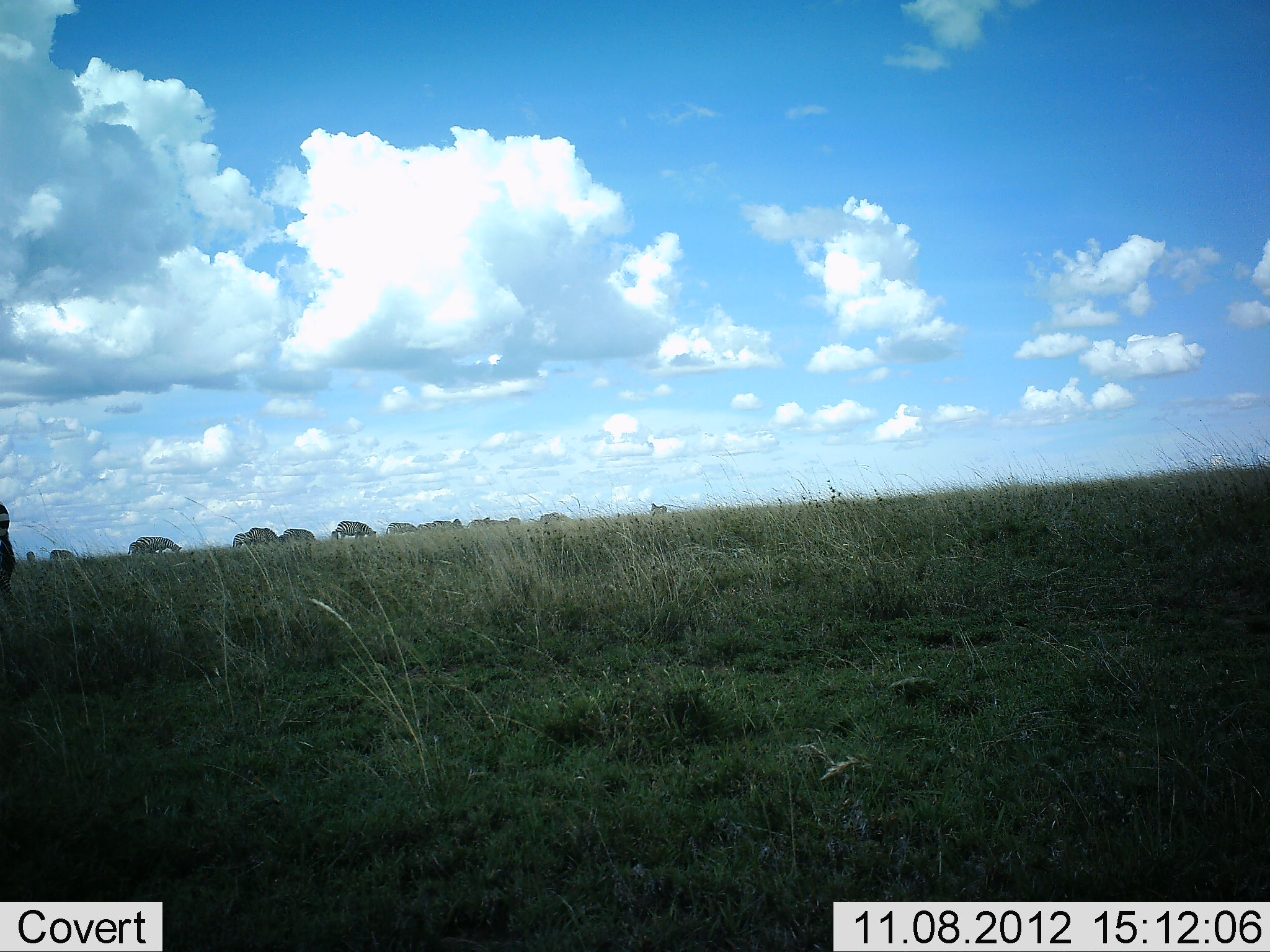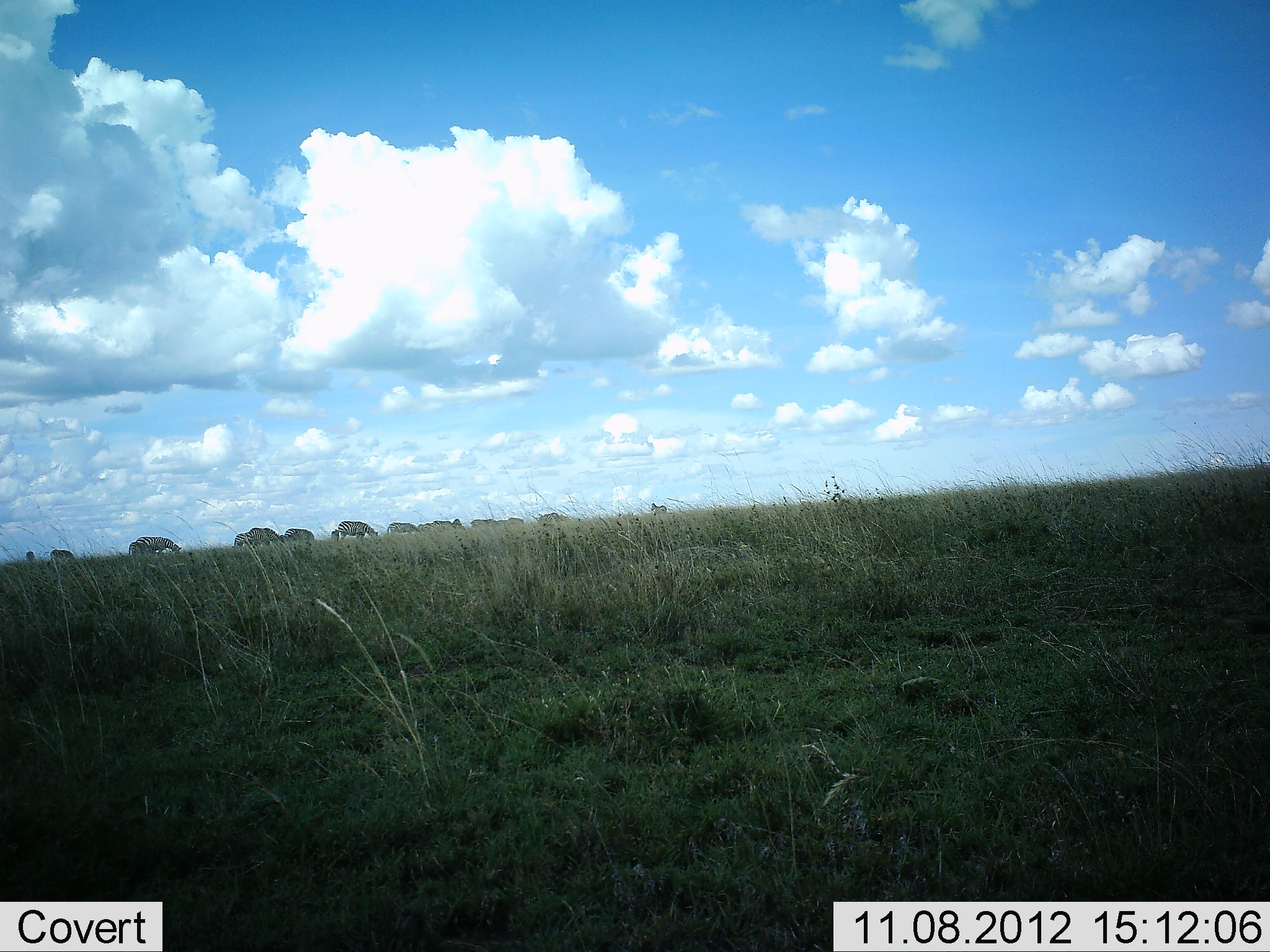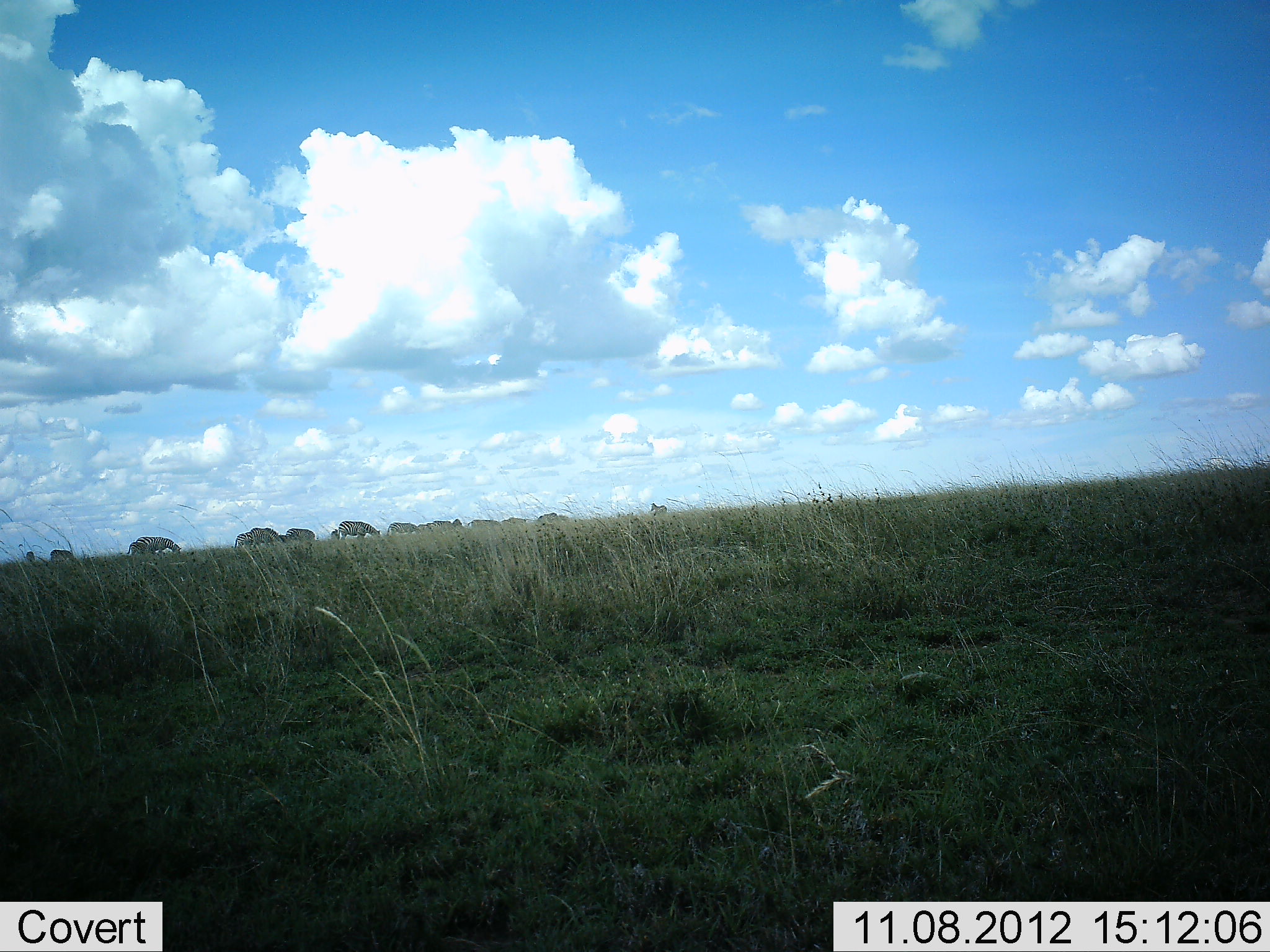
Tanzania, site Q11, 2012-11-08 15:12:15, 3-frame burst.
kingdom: Animalia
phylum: Chordata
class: Mammalia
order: Perissodactyla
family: Equidae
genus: Equus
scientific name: Equus quagga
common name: plains zebra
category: zebra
Zebra (plains zebra) (Equus quagga), count 11-50. Behavior (volunteer vote fractions): standing 33%, resting 11%, moving 22%, interacting 11%. Young present (vote fraction): 0%. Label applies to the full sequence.